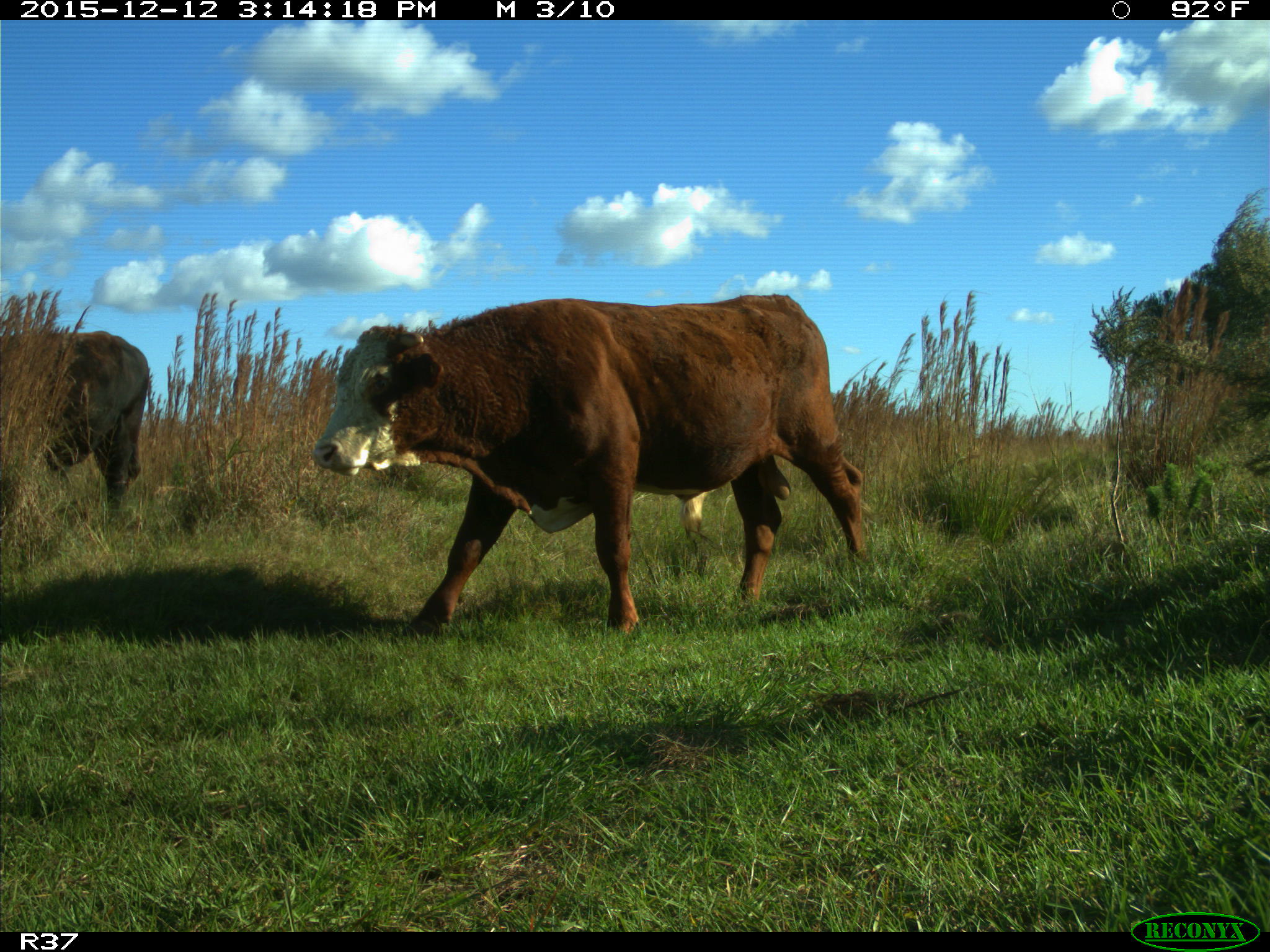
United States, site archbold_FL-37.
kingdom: Animalia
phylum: Chordata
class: Mammalia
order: Artiodactyla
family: Bovidae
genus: Bos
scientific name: Bos taurus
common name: domestic cow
Bos taurus (domestic cow).